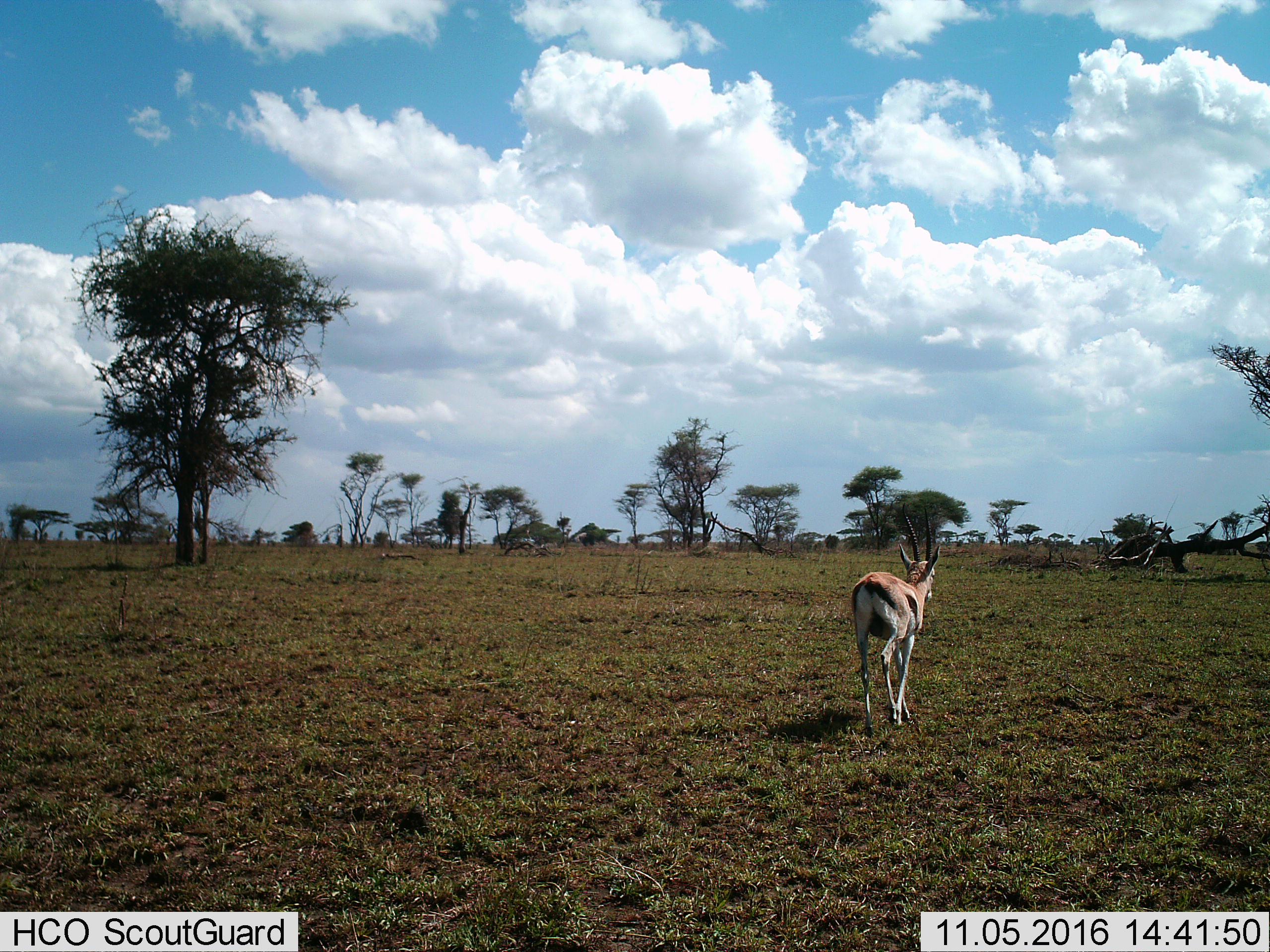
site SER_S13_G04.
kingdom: Animalia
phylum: Chordata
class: Mammalia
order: Artiodactyla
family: Bovidae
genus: Eudorcas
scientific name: Eudorcas thomsonii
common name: thomson's gazelle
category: gazellethomsons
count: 1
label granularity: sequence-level